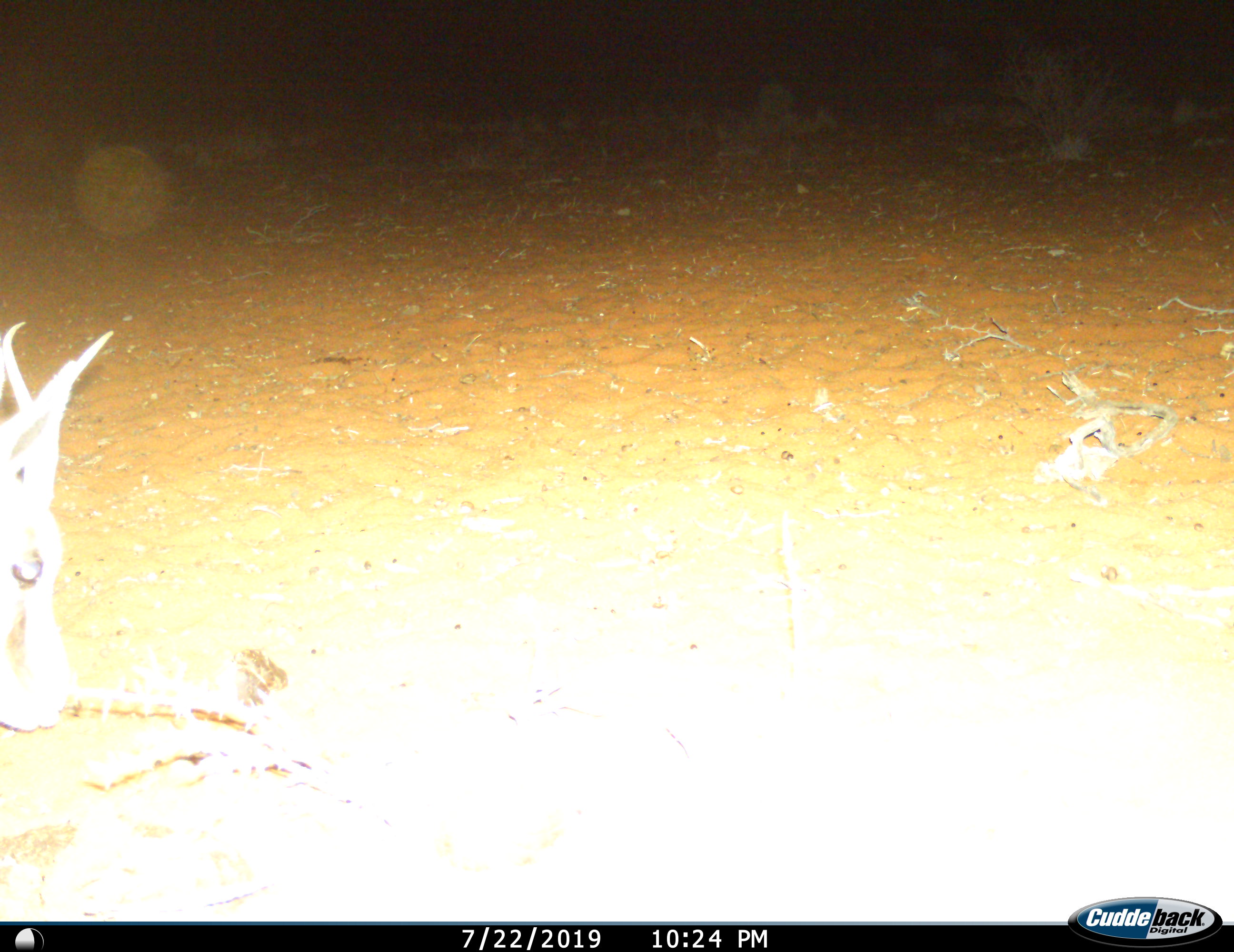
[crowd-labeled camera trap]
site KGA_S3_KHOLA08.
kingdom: Animalia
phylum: Chordata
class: Mammalia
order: Artiodactyla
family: Bovidae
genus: Antidorcas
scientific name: Antidorcas marsupialis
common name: springbok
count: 1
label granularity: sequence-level